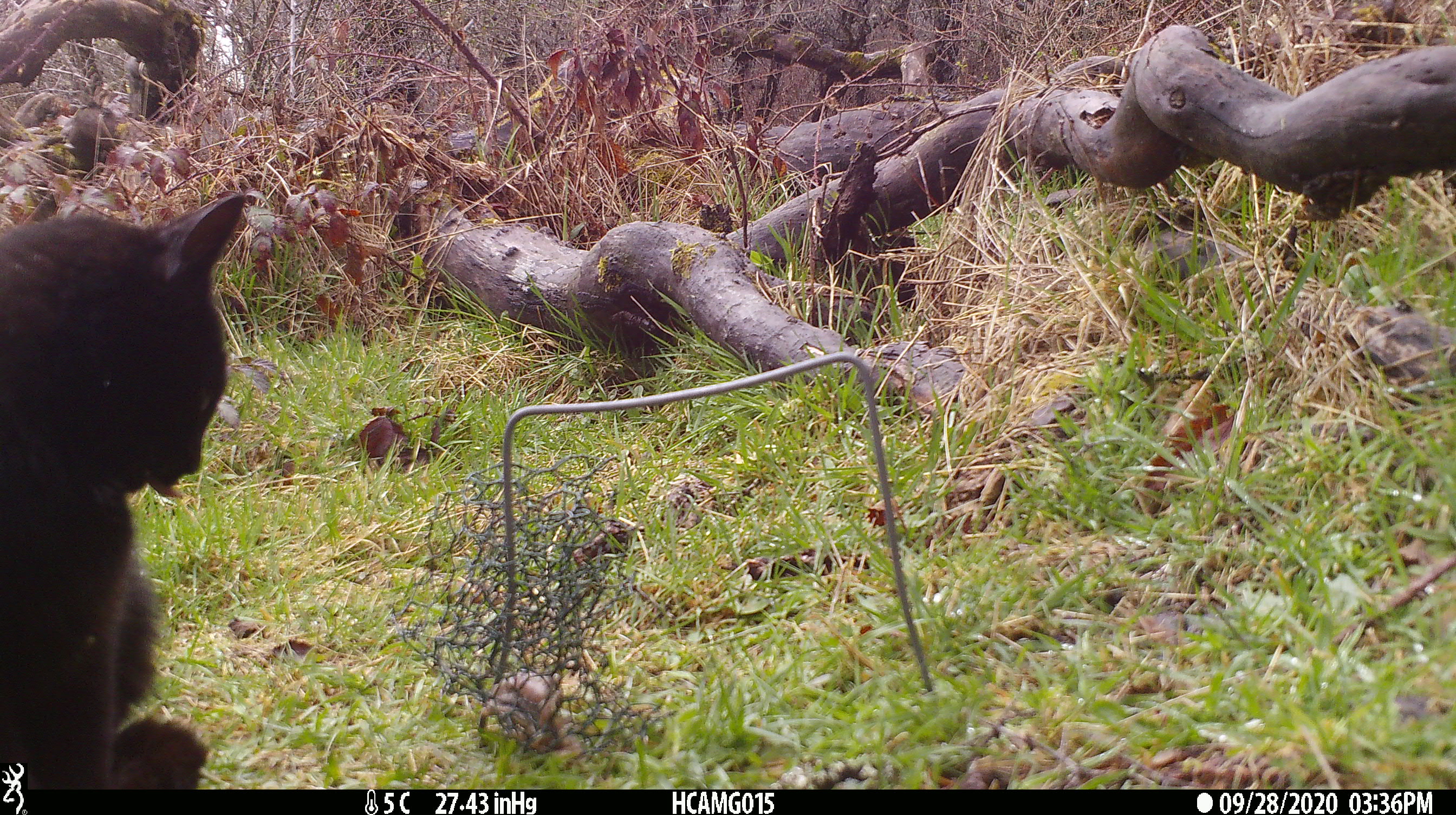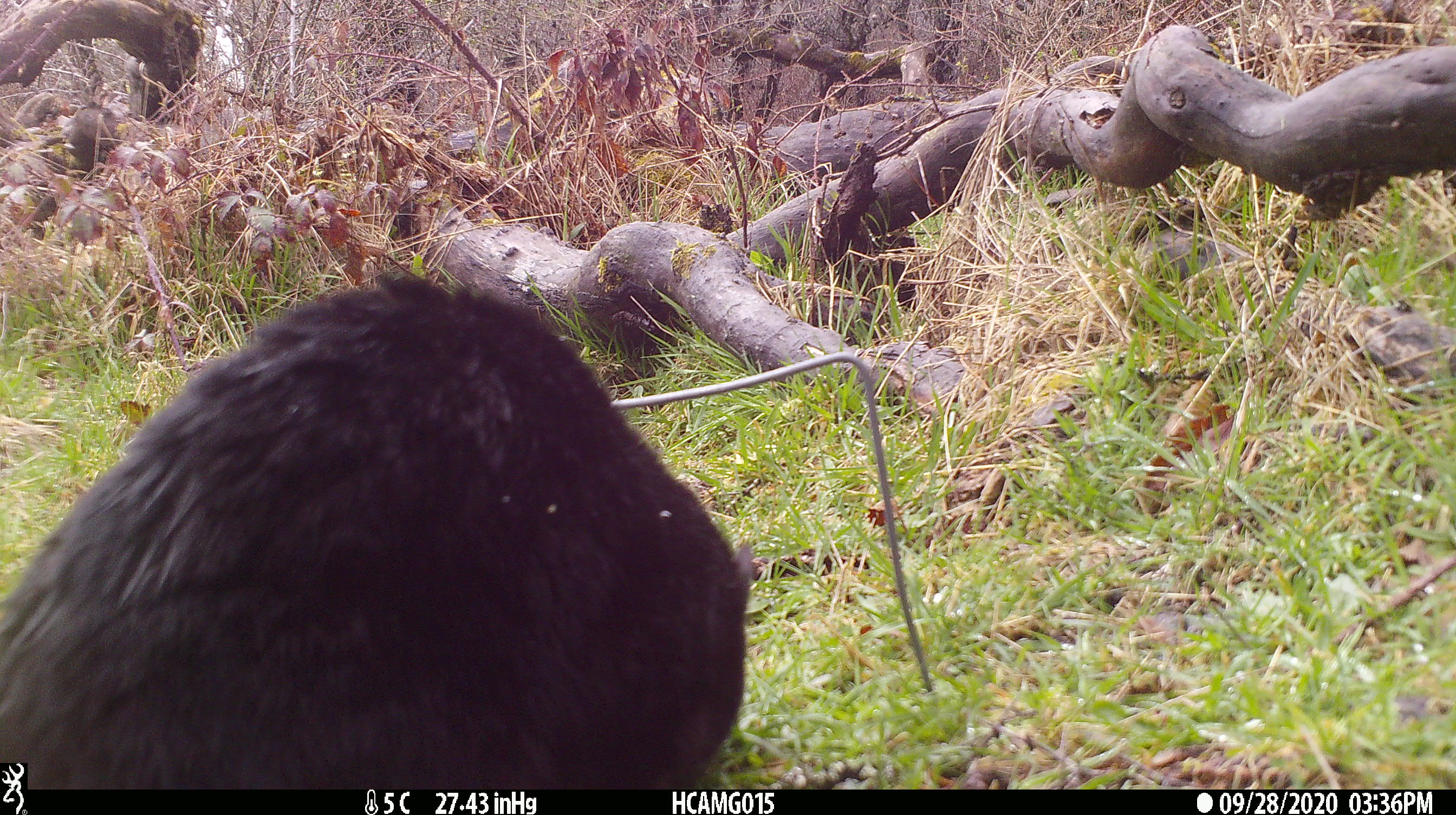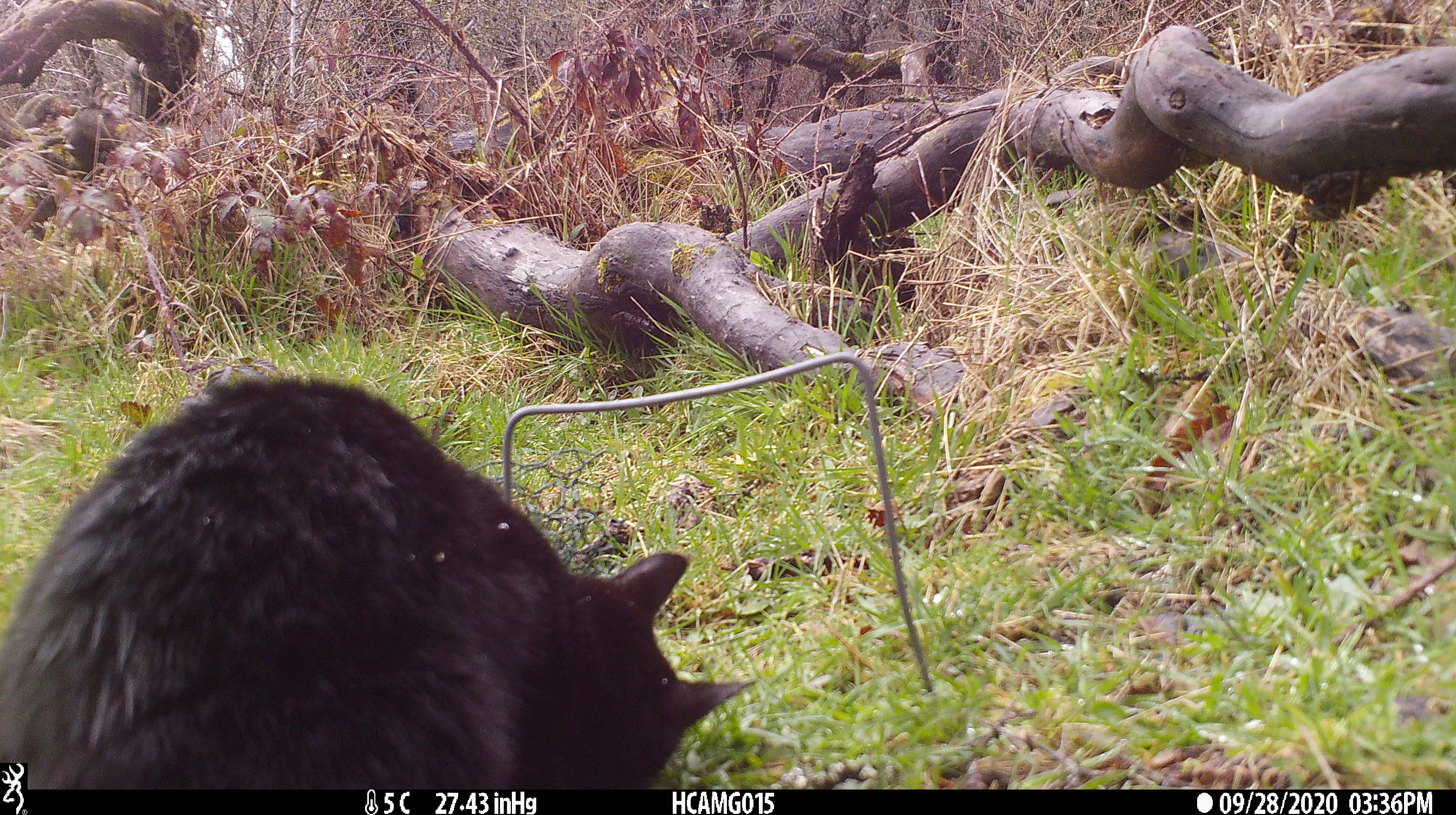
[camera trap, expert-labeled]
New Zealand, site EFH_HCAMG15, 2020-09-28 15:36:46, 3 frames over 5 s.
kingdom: Animalia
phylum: Chordata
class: Mammalia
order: Carnivora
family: Felidae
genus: Felis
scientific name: Felis catus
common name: domestic cat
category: cat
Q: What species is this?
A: Cat (domestic cat) (Felis catus).